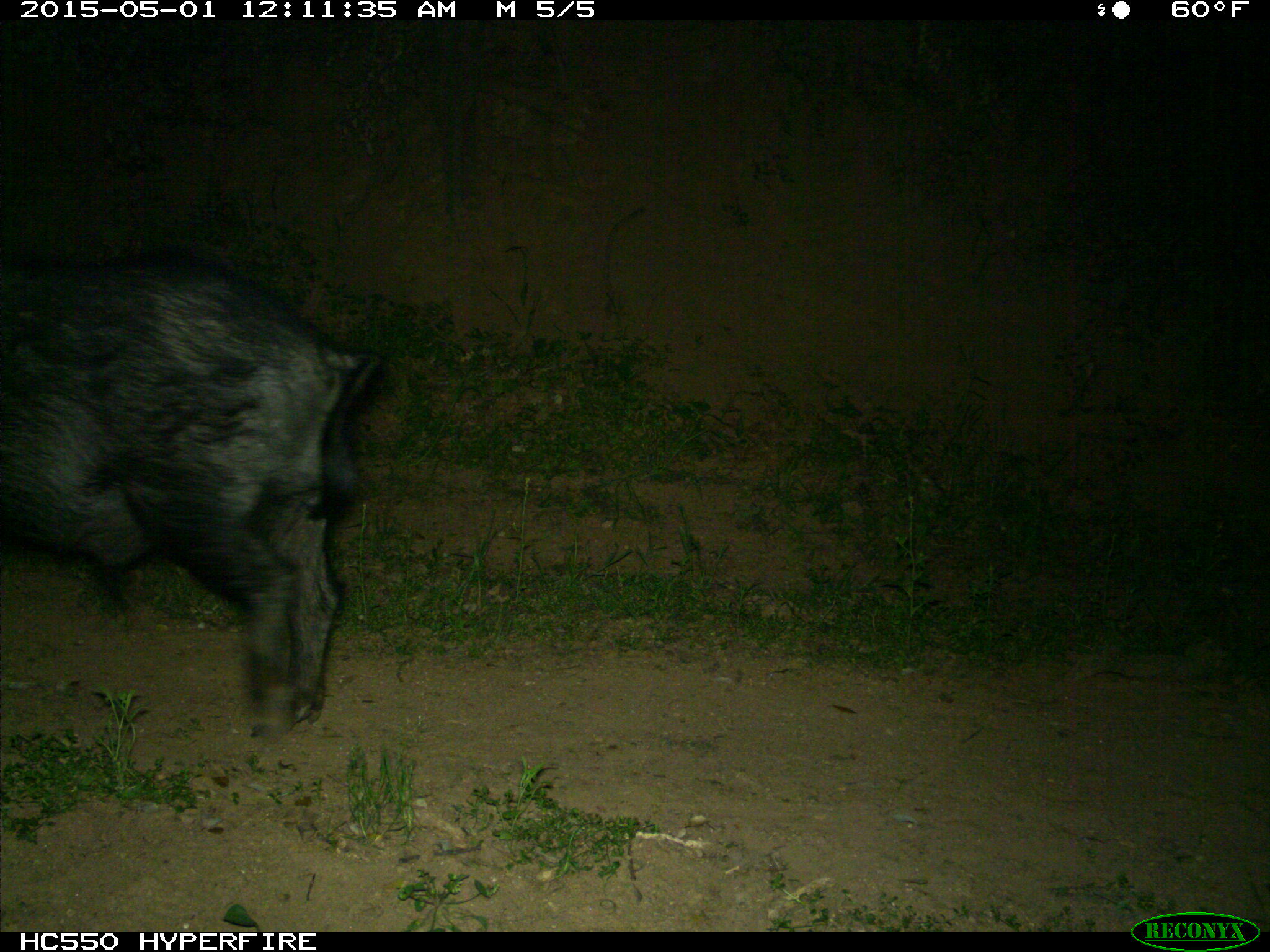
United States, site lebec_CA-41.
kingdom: Animalia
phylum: Chordata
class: Mammalia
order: Artiodactyla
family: Suidae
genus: Sus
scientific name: Sus scrofa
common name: wild boar